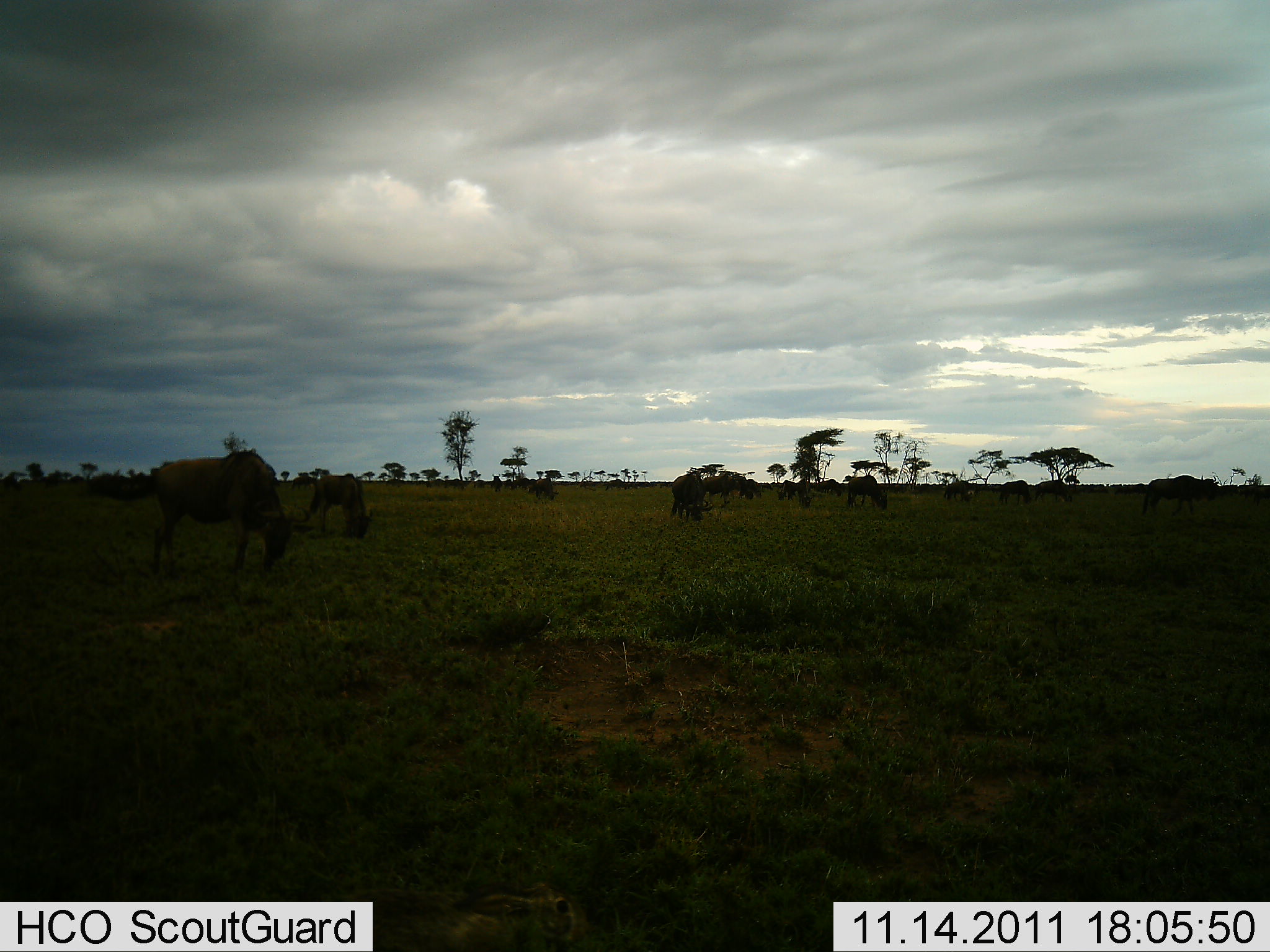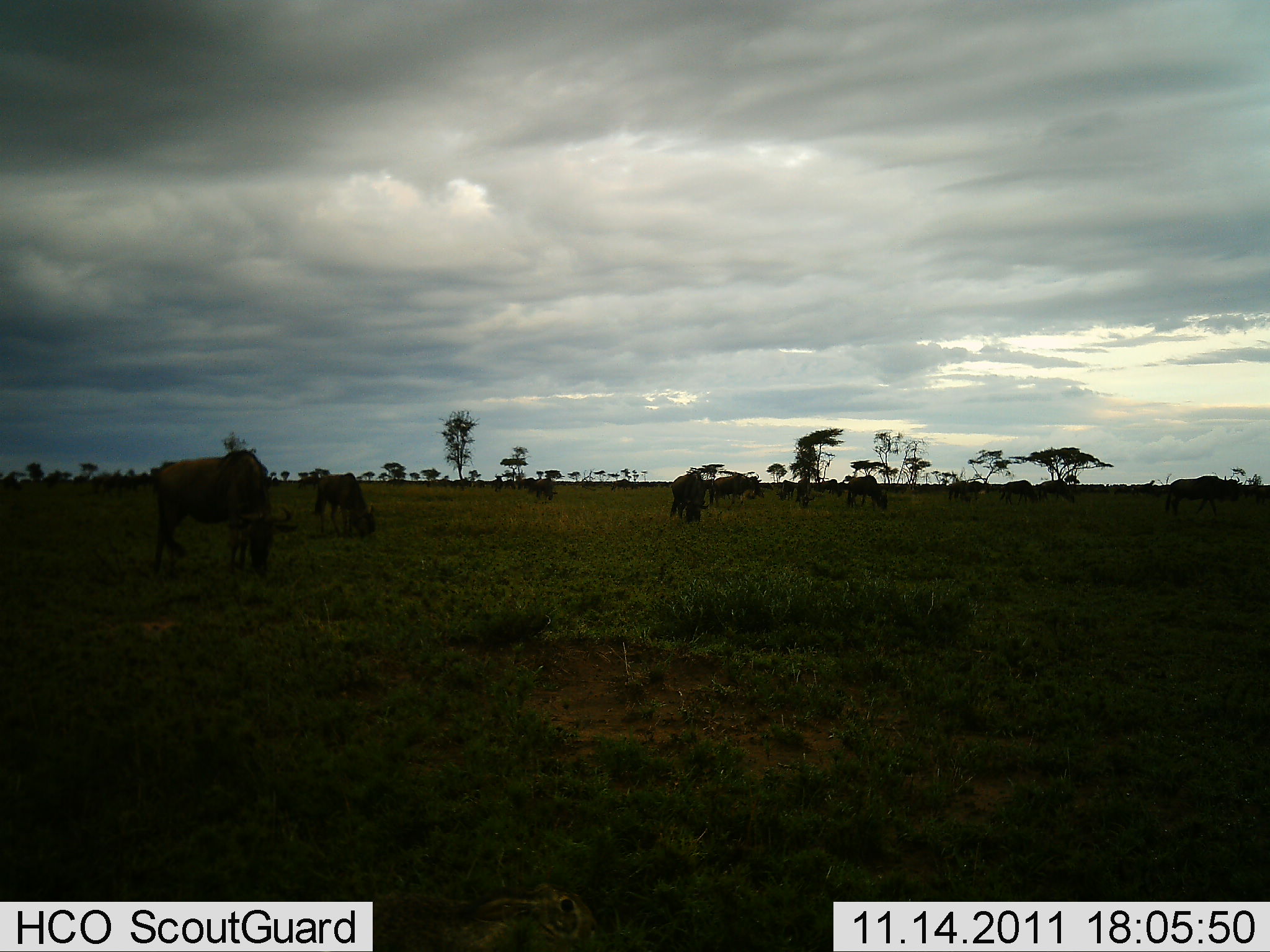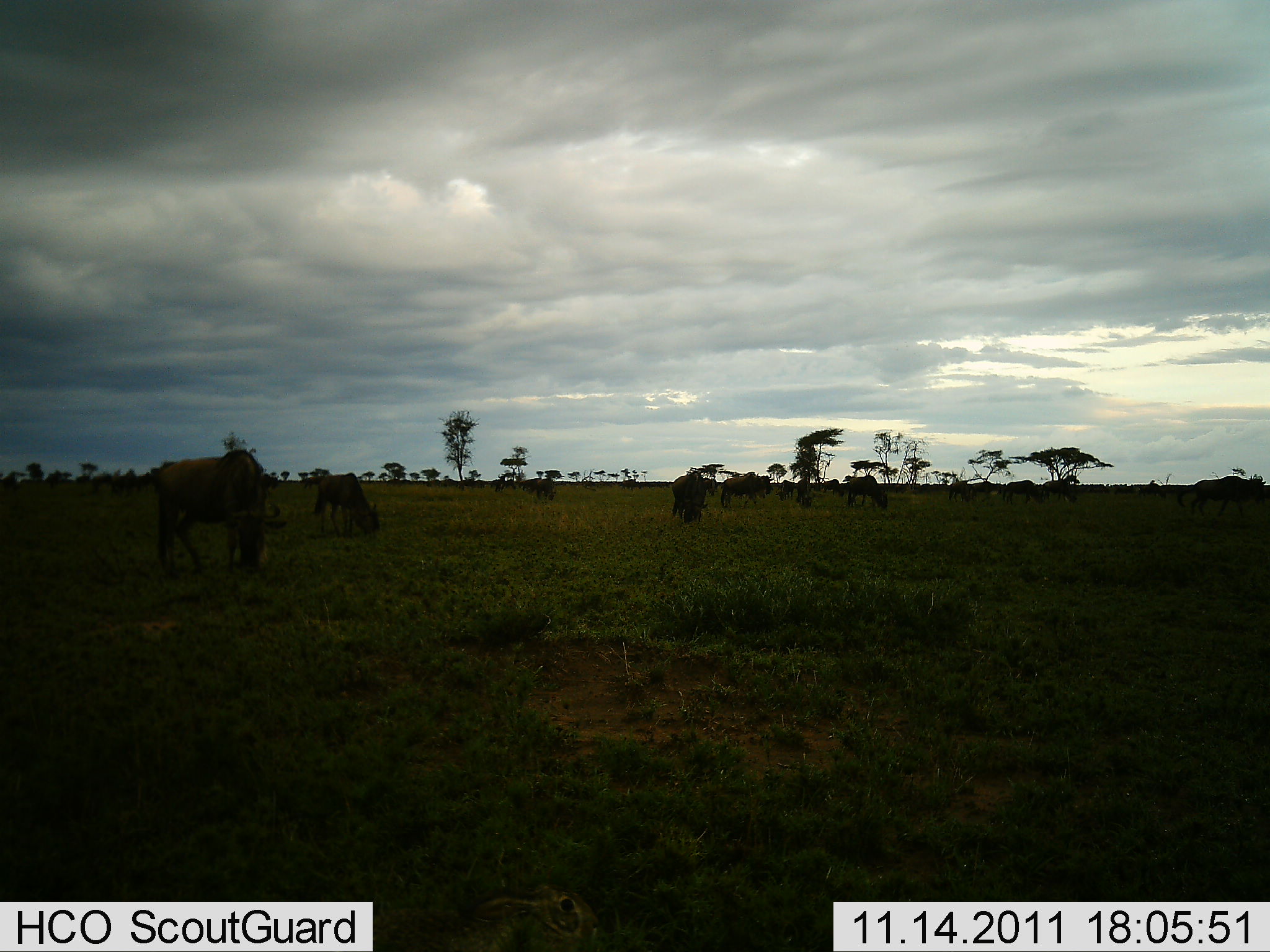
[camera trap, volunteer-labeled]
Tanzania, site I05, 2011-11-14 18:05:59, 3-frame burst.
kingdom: Animalia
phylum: Chordata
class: Mammalia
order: Artiodactyla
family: Bovidae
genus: Connochaetes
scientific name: Connochaetes taurinus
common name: blue wildebeest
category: wildebeest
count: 11-50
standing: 55%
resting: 0%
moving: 45%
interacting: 0%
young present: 0%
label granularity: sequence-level